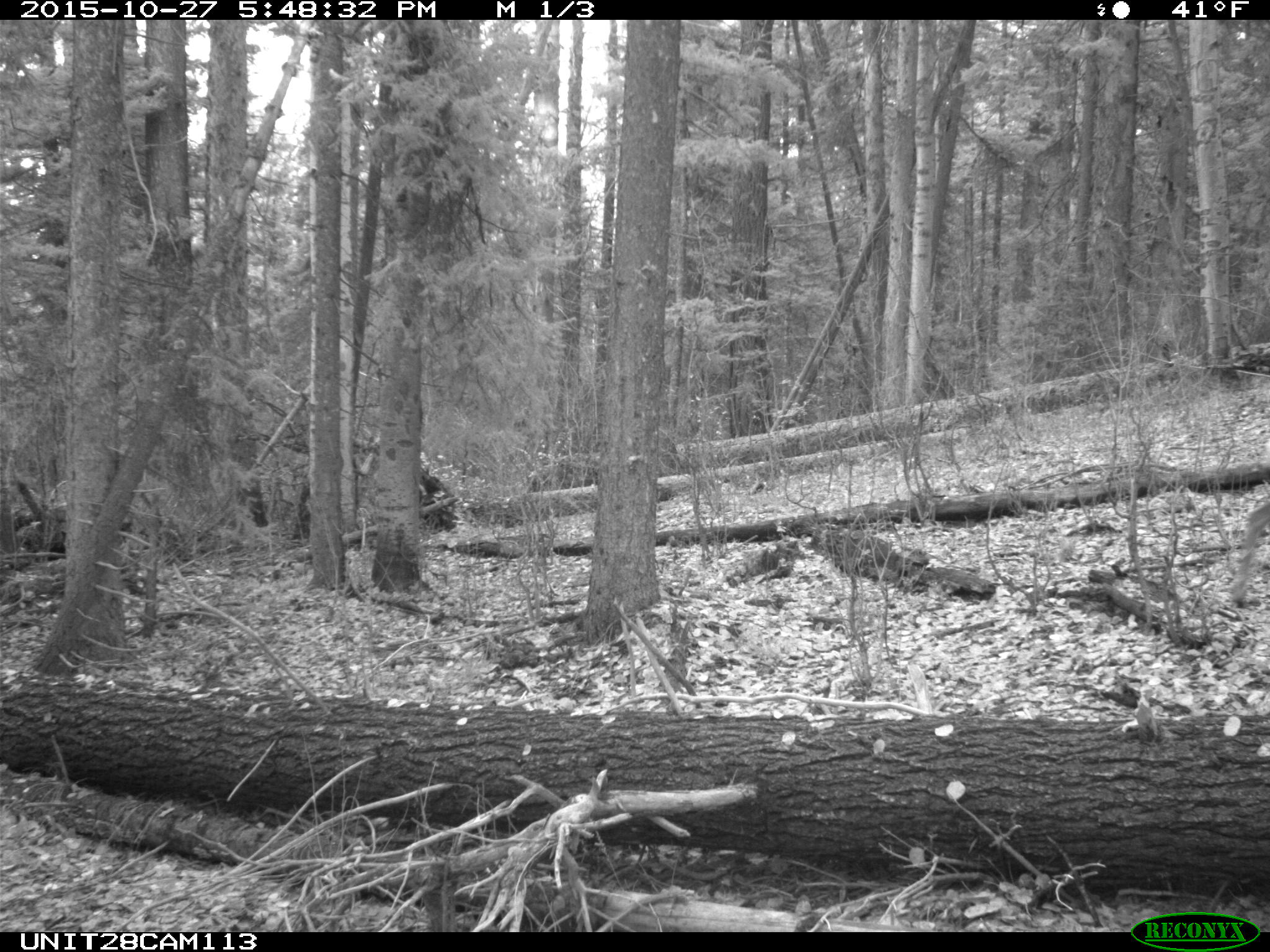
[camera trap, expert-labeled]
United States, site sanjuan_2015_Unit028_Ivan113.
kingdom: Animalia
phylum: Chordata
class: Mammalia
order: Artiodactyla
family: Cervidae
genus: Odocoileus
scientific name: Odocoileus hemionus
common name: mule deer